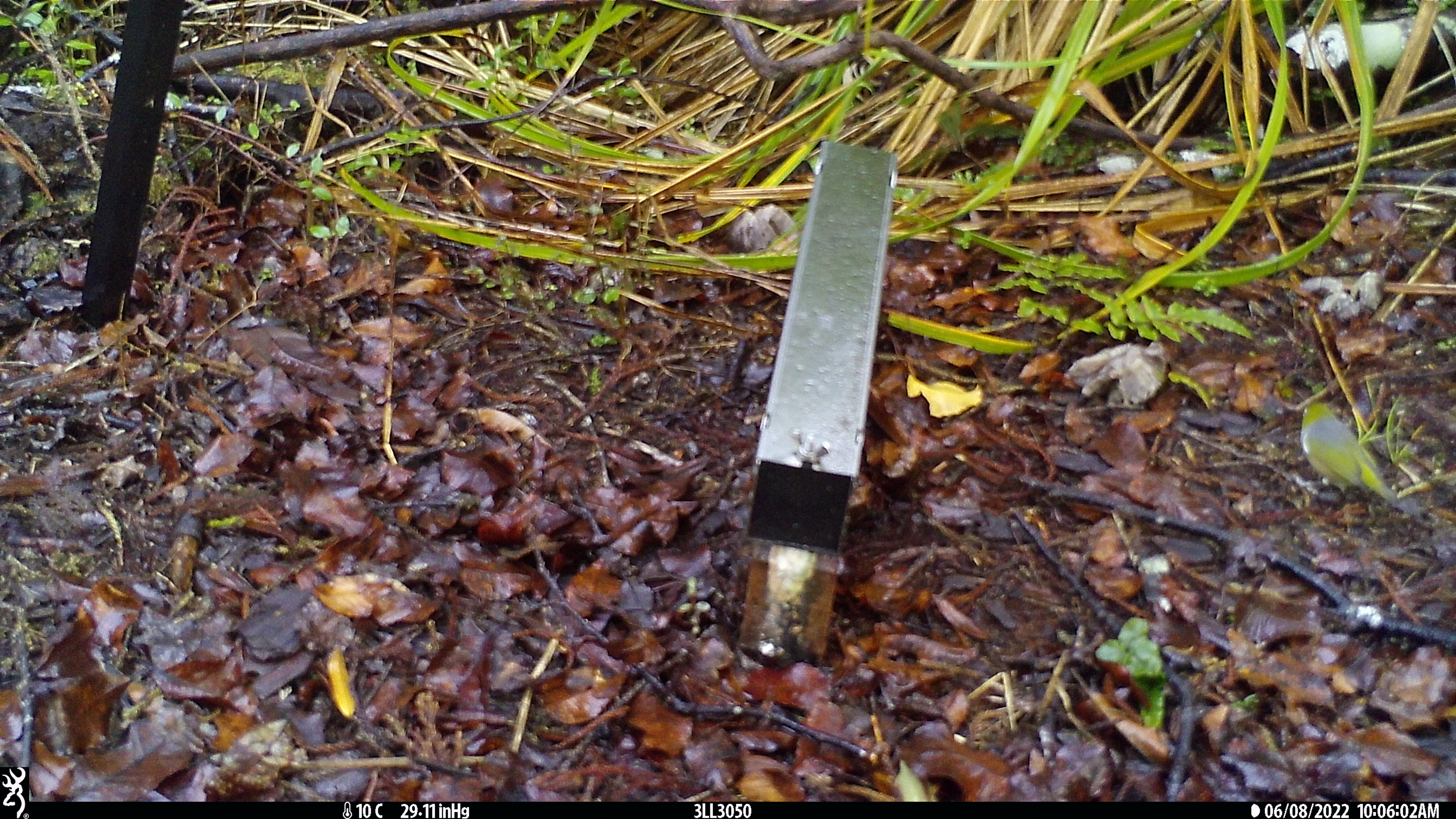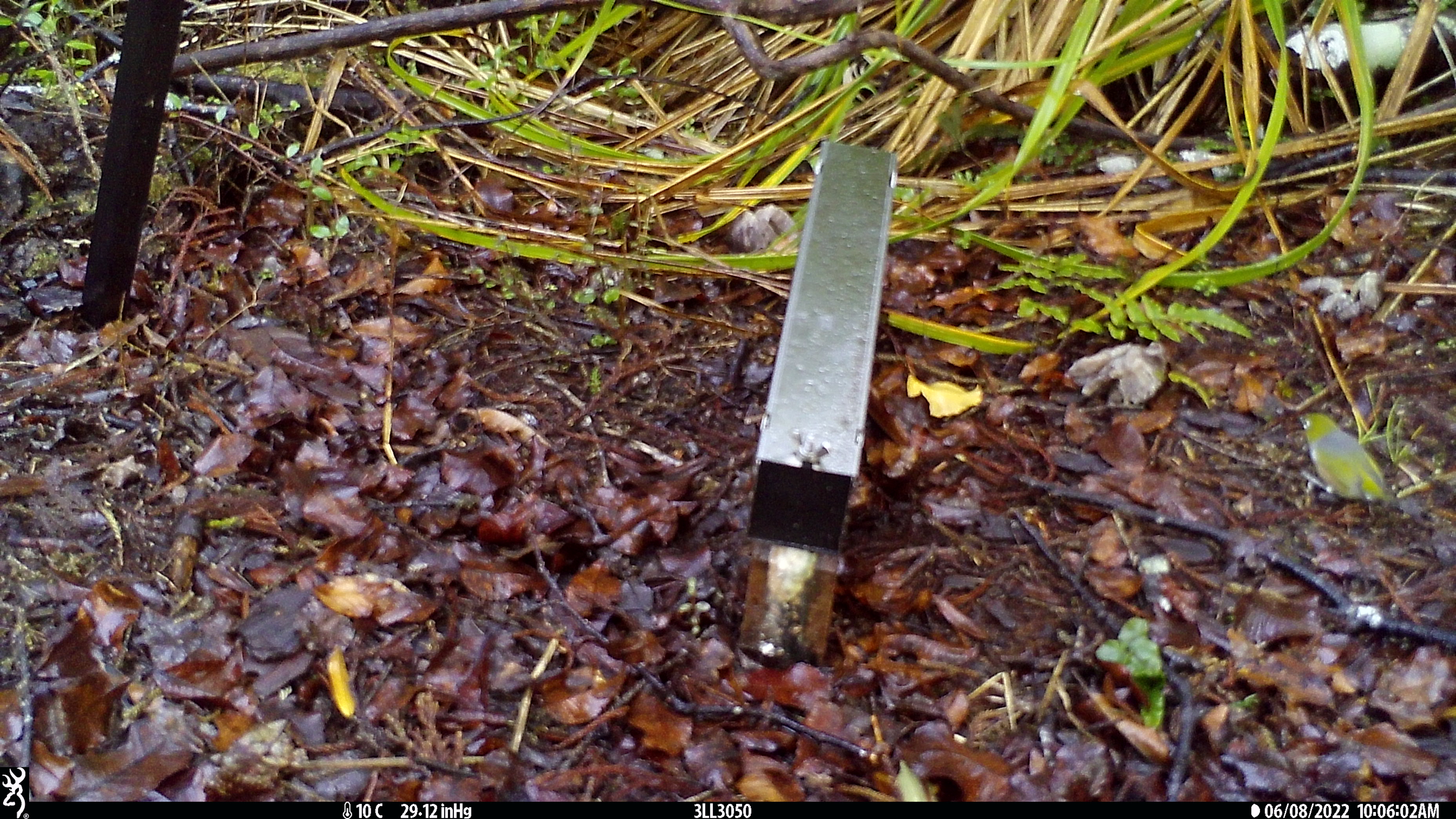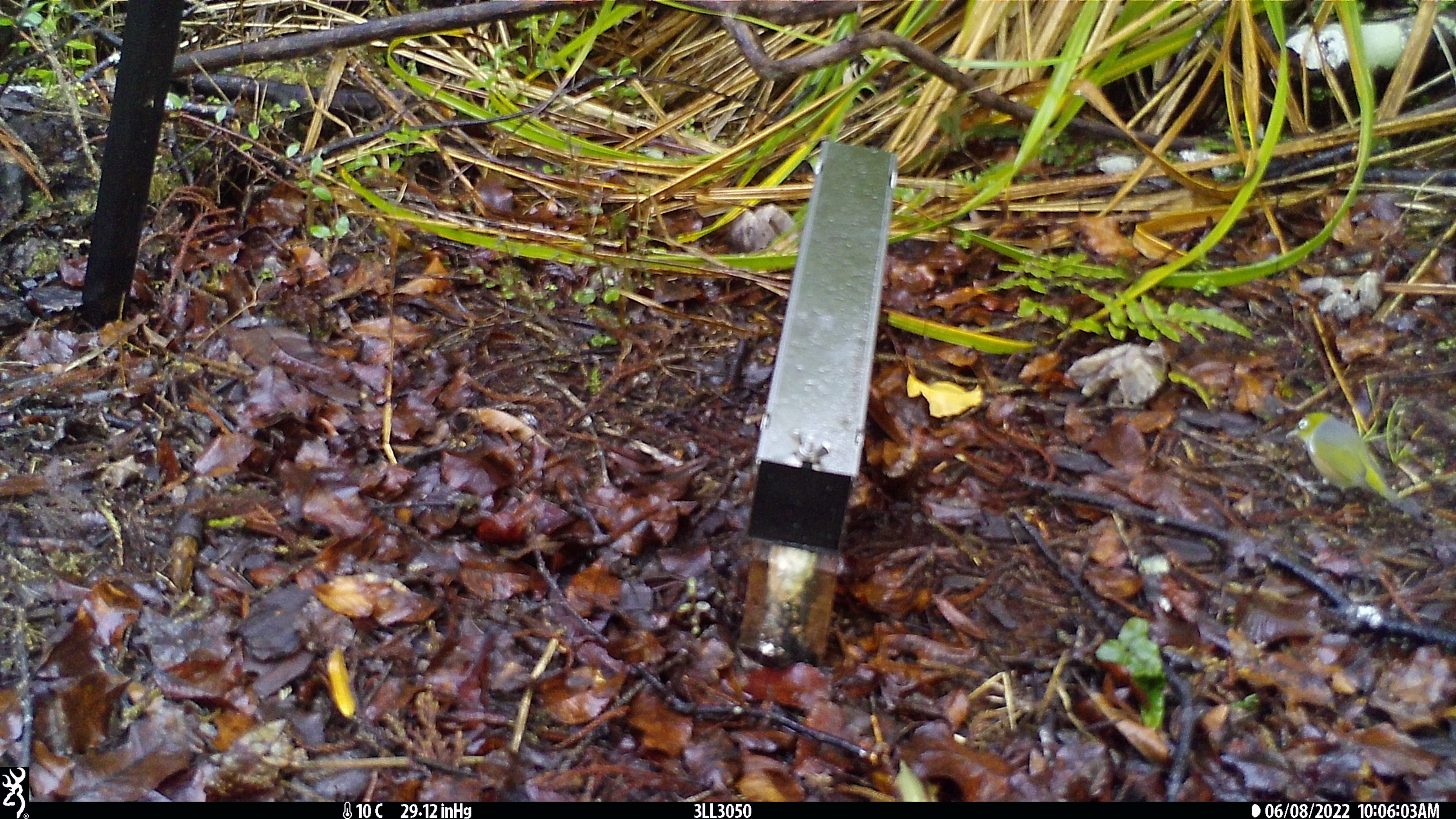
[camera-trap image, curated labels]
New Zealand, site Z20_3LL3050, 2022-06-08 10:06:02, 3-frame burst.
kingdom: Animalia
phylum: Chordata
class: Aves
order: Passeriformes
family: Zosteropidae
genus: Zosterops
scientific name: Zosterops lateralis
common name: silvereye